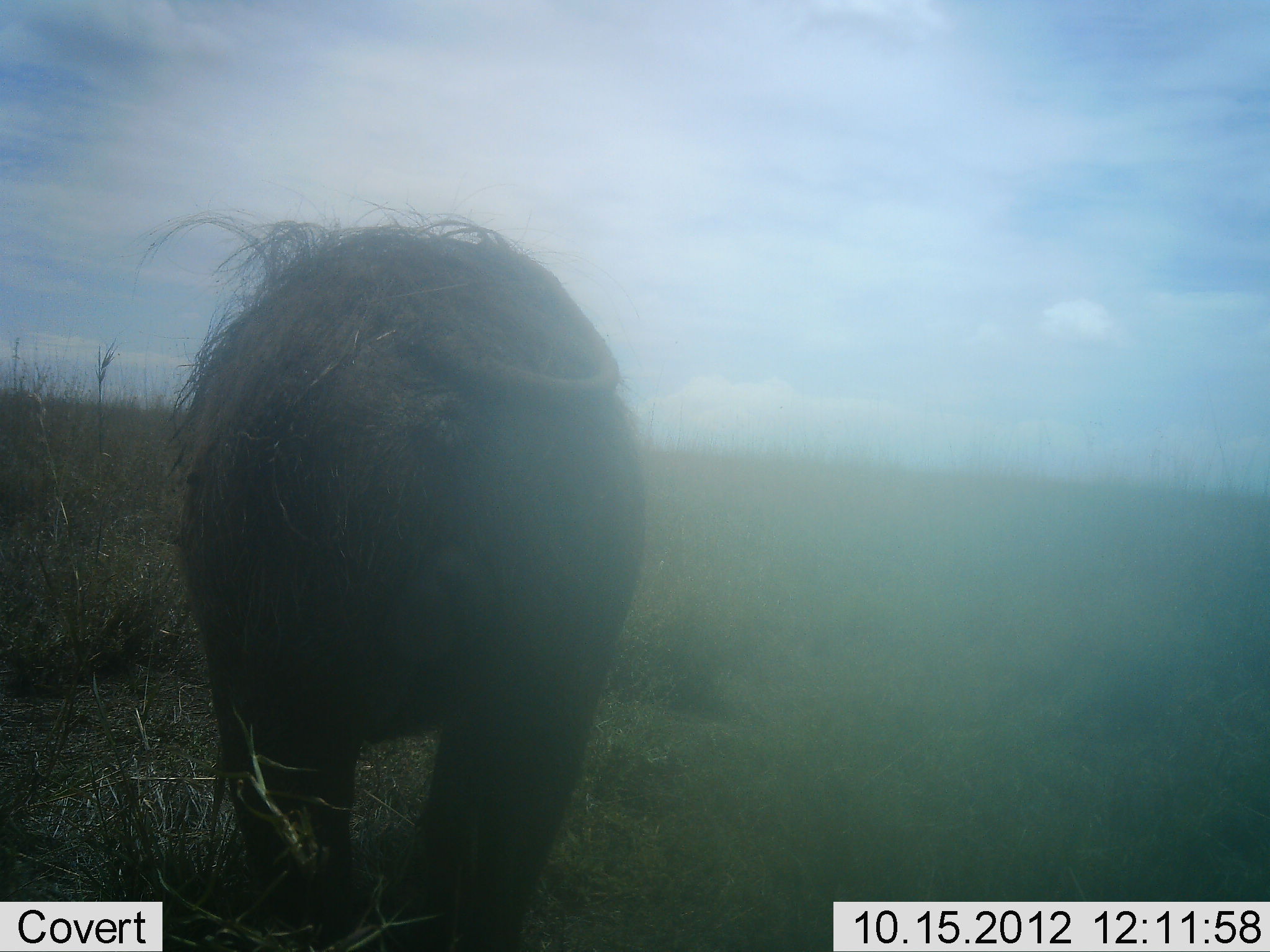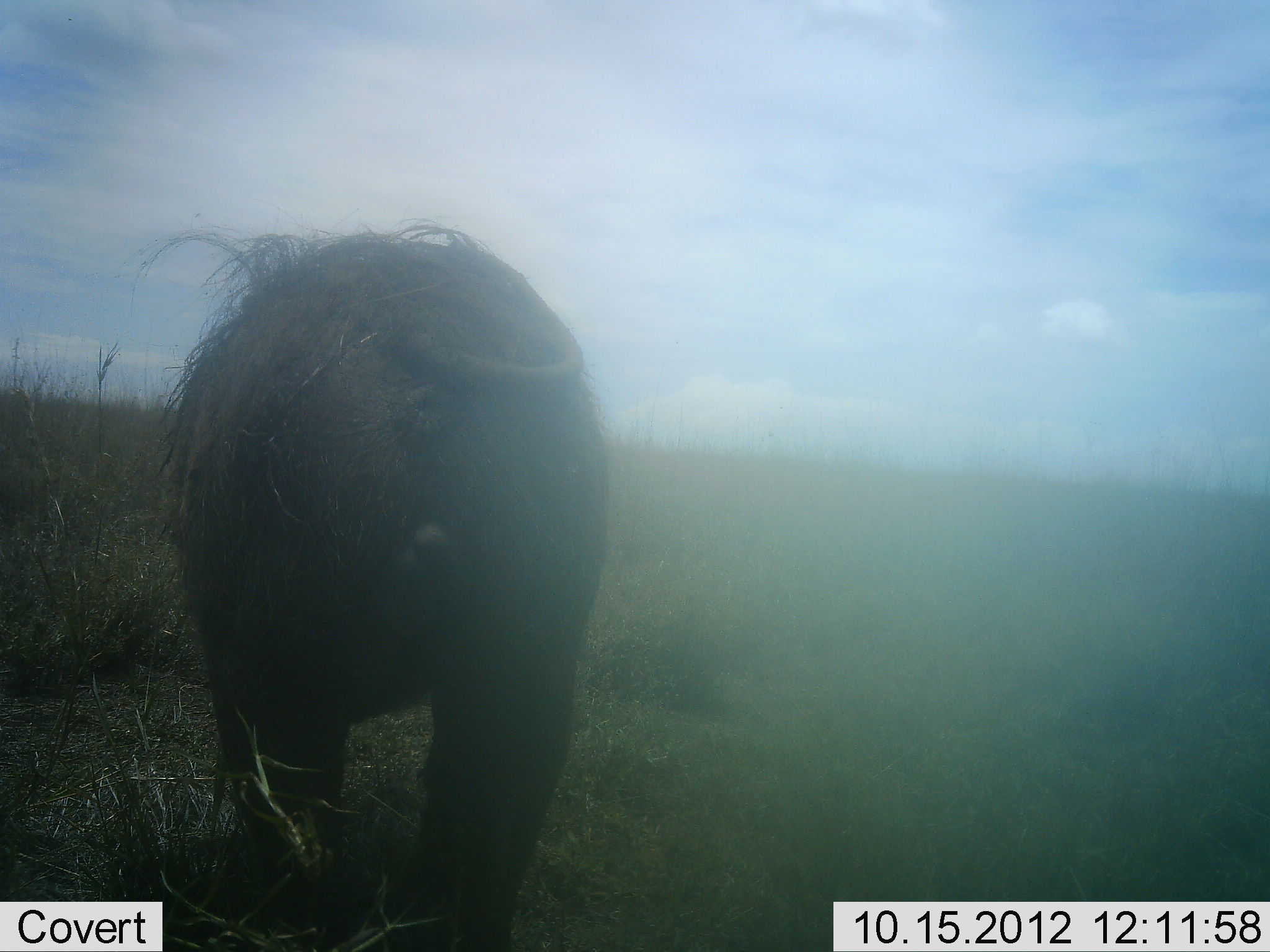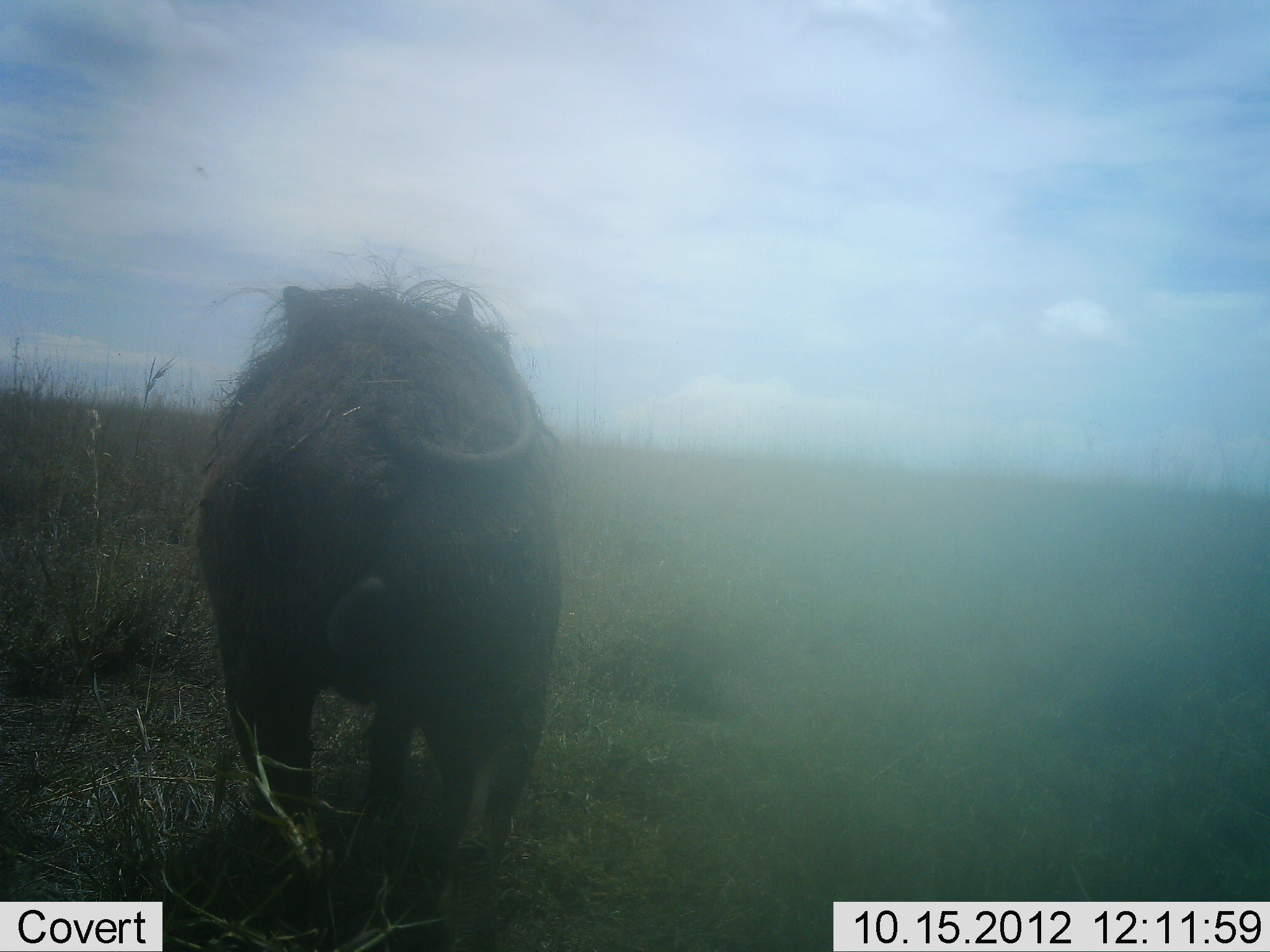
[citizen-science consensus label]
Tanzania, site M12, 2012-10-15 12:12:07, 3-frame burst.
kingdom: Animalia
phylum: Chordata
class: Mammalia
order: Artiodactyla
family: Suidae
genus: Phacochoerus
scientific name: Phacochoerus africanus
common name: warthog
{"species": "warthog (Phacochoerus africanus)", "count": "1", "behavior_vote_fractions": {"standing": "10%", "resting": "0%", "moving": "90%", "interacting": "0%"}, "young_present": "0%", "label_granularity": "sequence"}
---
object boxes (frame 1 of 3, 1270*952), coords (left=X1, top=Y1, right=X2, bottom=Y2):
animal: (left=173, top=214, right=644, bottom=952)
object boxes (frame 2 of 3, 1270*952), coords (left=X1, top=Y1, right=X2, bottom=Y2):
animal: (left=134, top=220, right=616, bottom=952)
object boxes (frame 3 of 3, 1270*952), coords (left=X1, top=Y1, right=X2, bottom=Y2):
animal: (left=198, top=284, right=562, bottom=952)